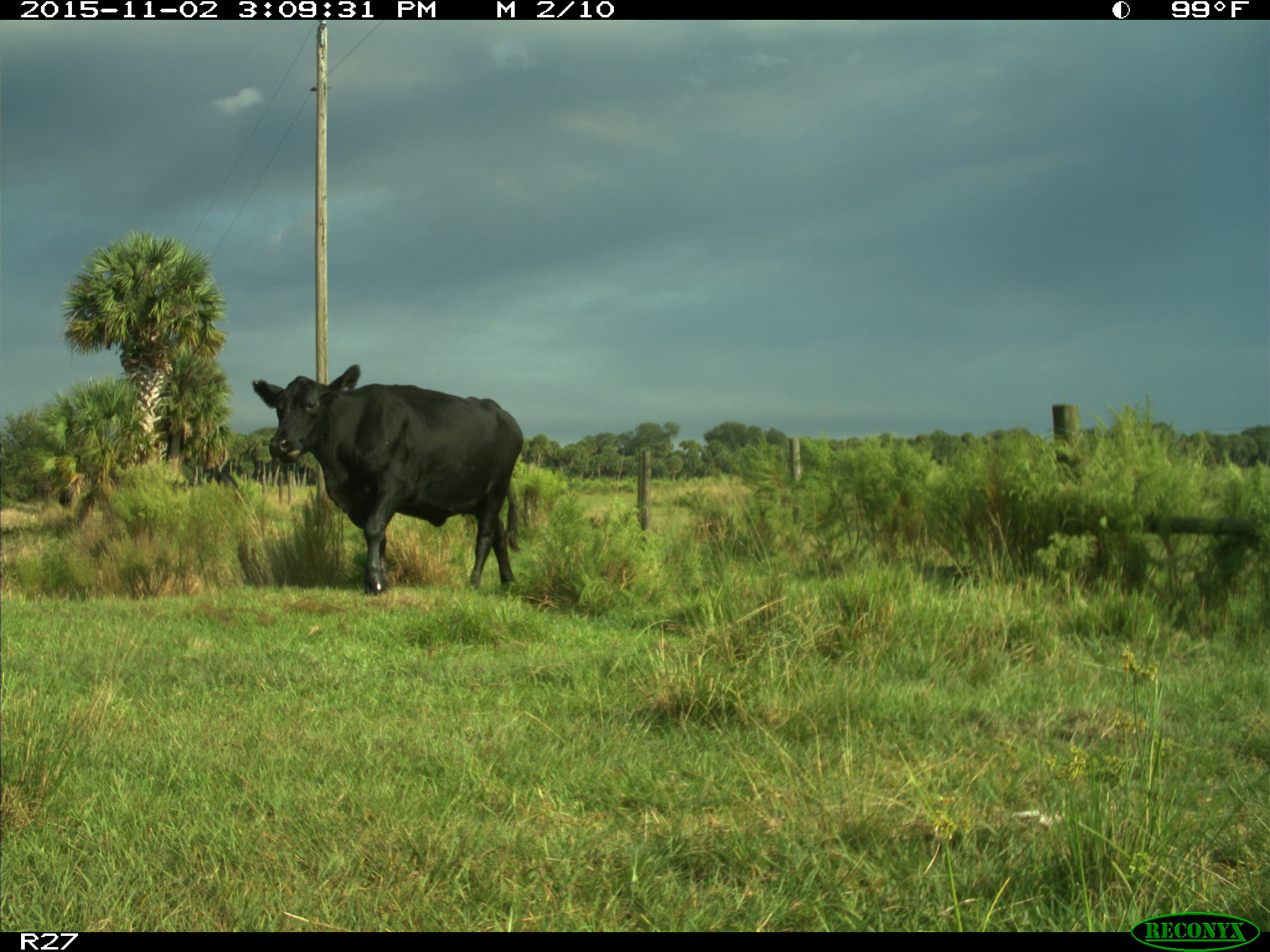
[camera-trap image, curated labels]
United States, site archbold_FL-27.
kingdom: Animalia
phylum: Chordata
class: Mammalia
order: Artiodactyla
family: Bovidae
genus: Bos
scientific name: Bos taurus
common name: domestic cow